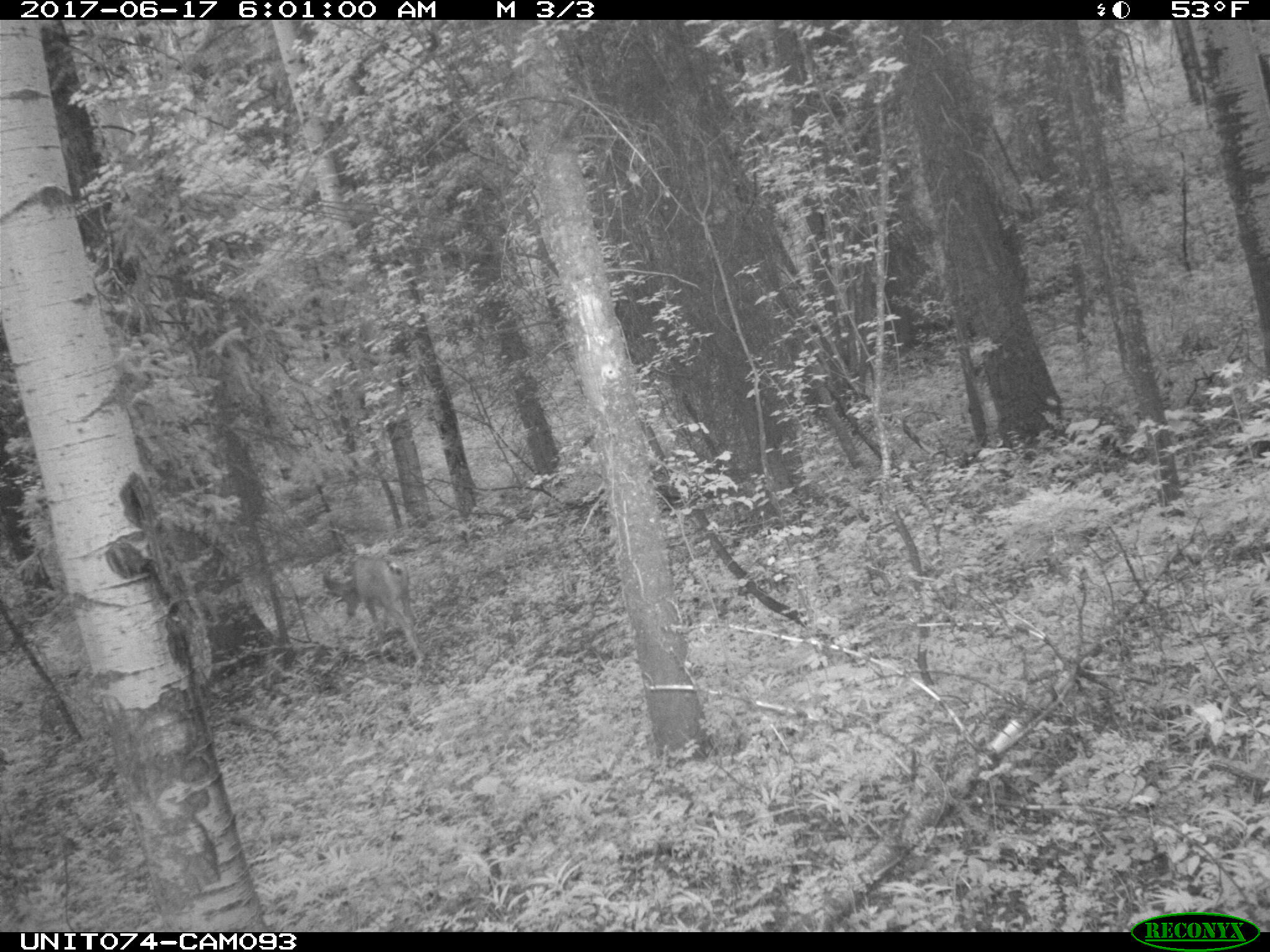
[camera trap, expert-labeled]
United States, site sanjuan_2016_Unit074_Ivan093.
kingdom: Animalia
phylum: Chordata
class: Mammalia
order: Artiodactyla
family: Cervidae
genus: Odocoileus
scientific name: Odocoileus hemionus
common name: mule deer